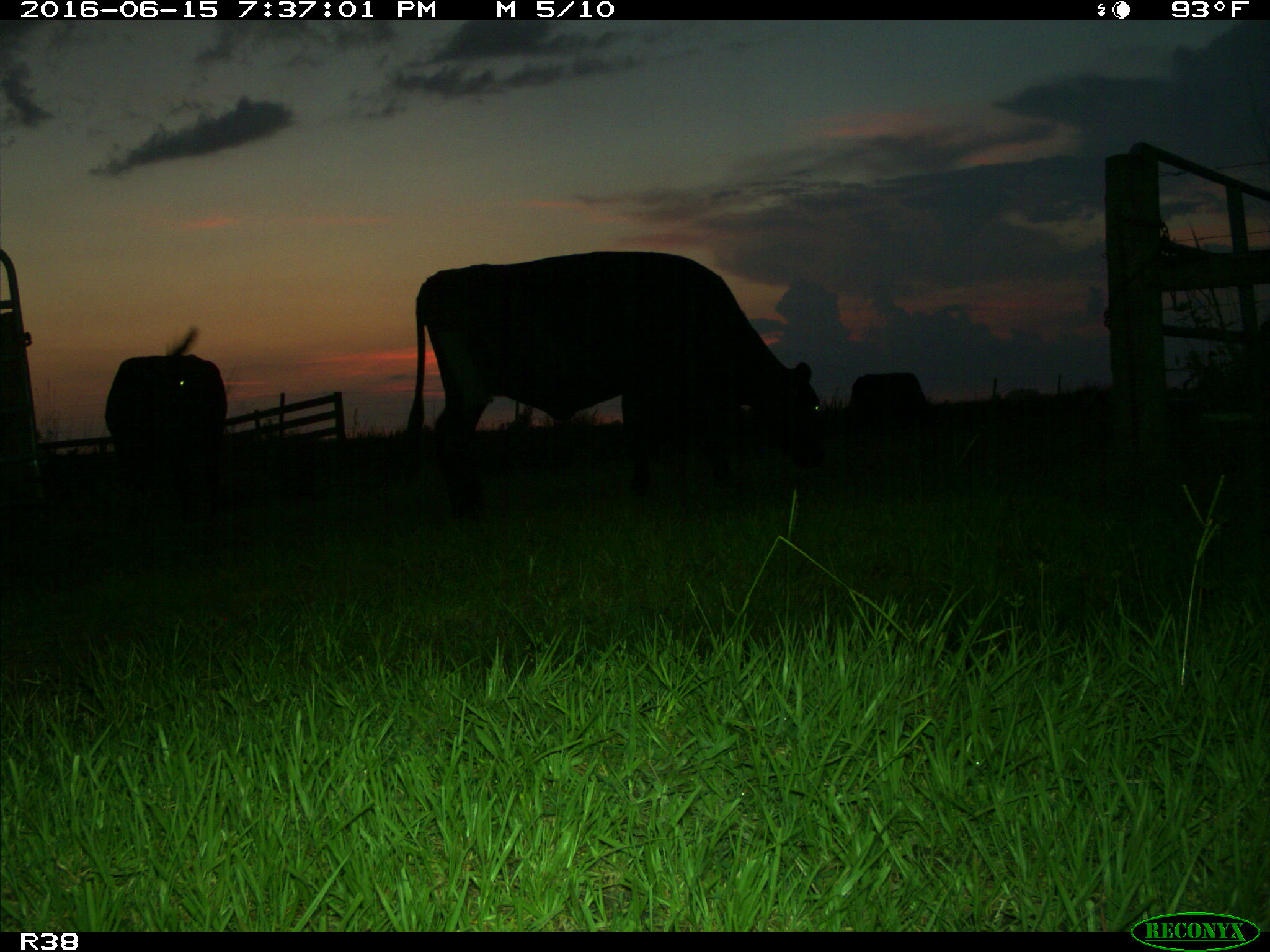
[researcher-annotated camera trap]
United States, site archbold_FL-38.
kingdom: Animalia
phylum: Chordata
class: Mammalia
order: Artiodactyla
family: Bovidae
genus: Bos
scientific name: Bos taurus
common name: domestic cow